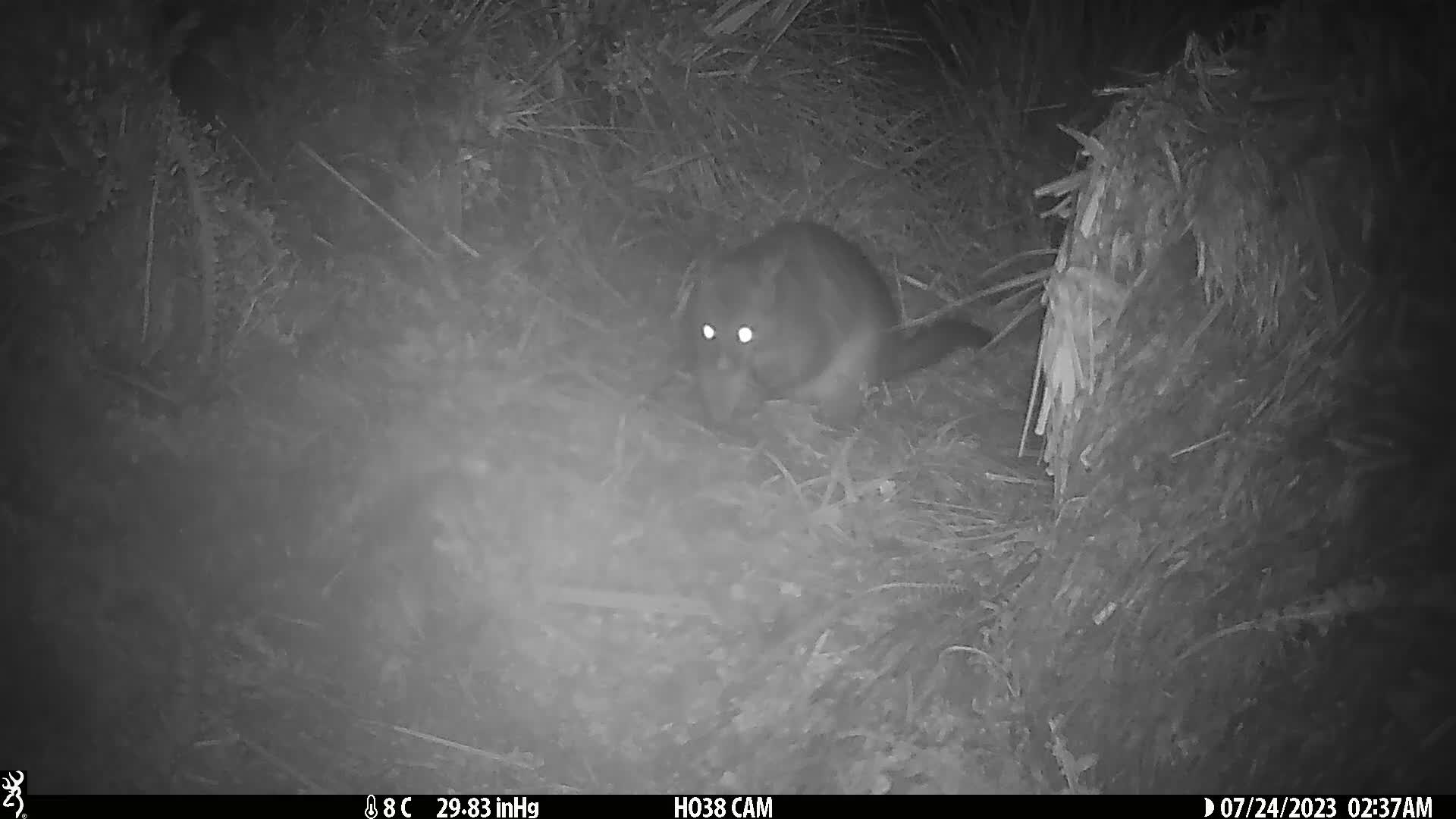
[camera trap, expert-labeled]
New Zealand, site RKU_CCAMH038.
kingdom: Animalia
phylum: Chordata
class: Mammalia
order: Diprotodontia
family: Phalangeridae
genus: Trichosurus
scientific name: Trichosurus vulpecula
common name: common brushtail possum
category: possum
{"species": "possum (common brushtail possum) (Trichosurus vulpecula)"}